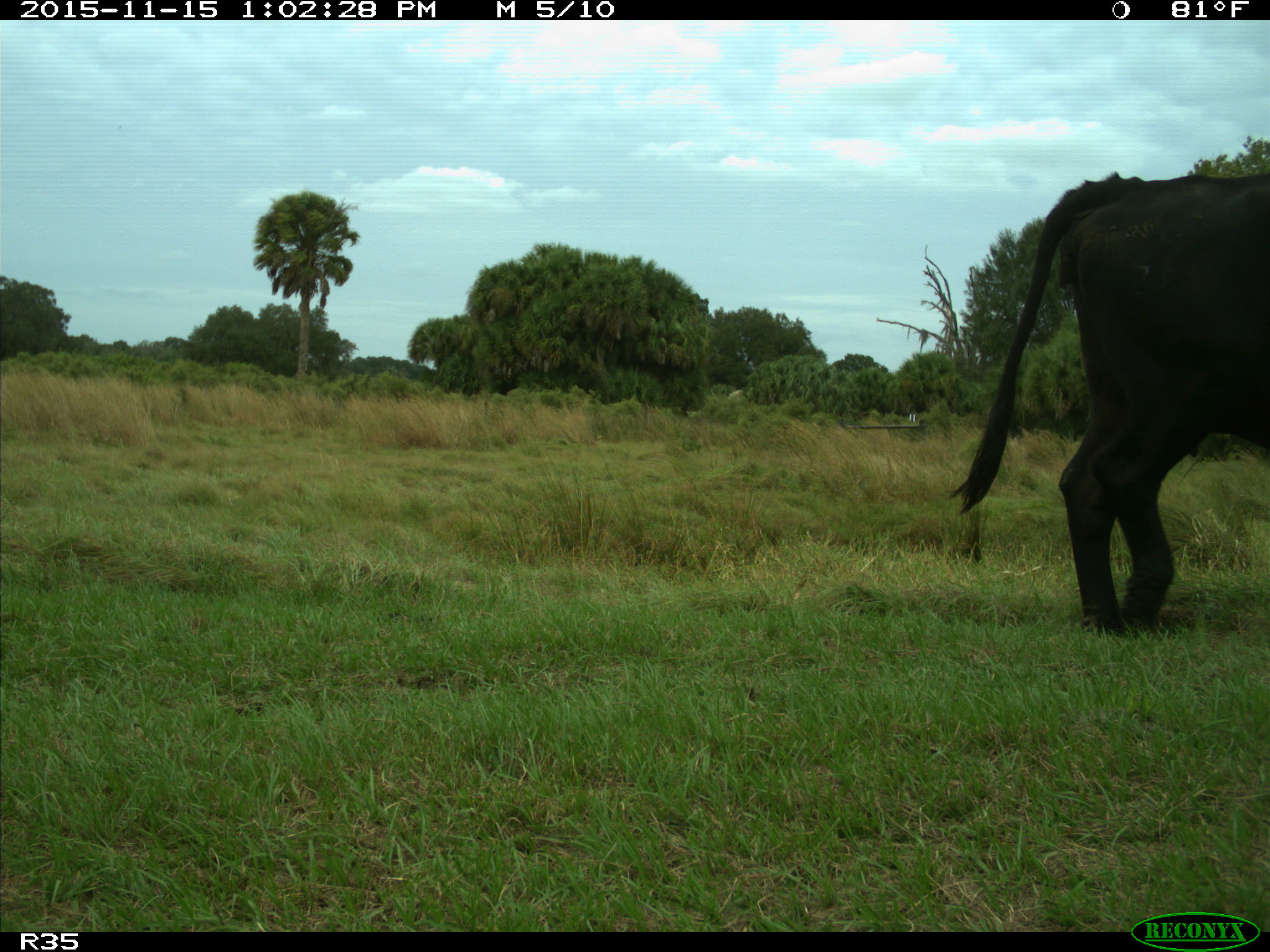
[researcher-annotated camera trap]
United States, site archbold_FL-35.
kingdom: Animalia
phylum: Chordata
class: Mammalia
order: Artiodactyla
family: Bovidae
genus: Bos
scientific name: Bos taurus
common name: domestic cow